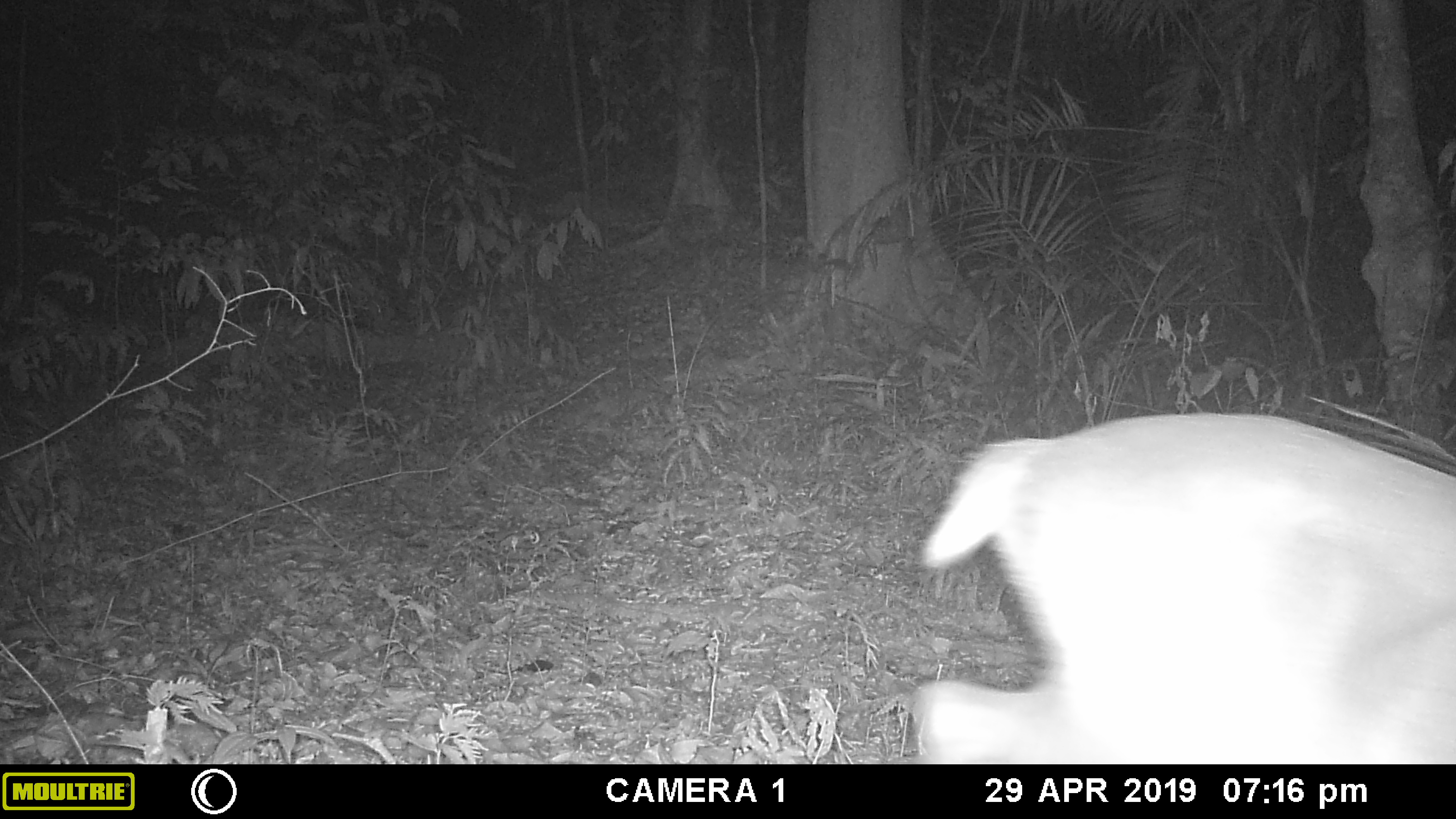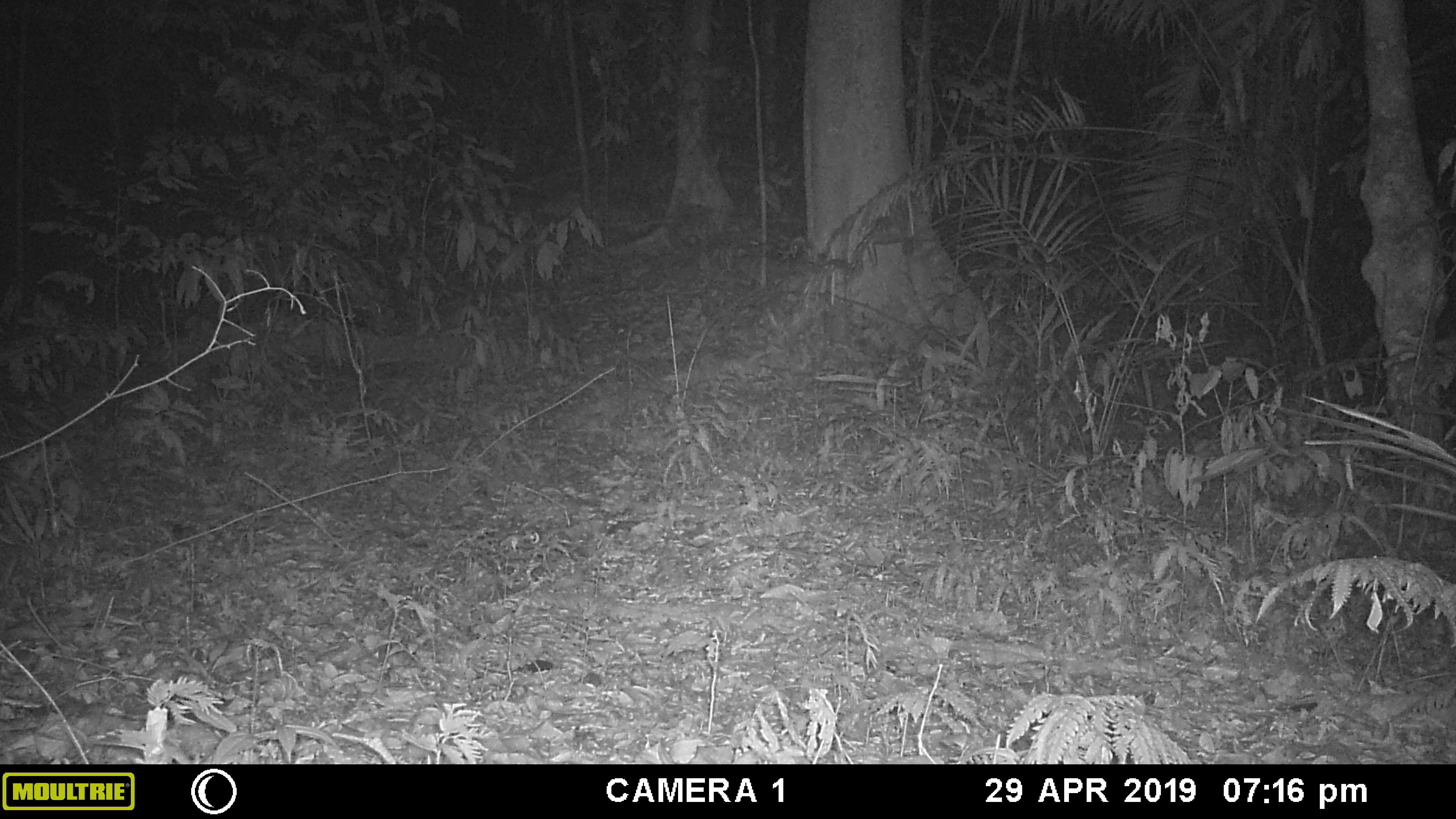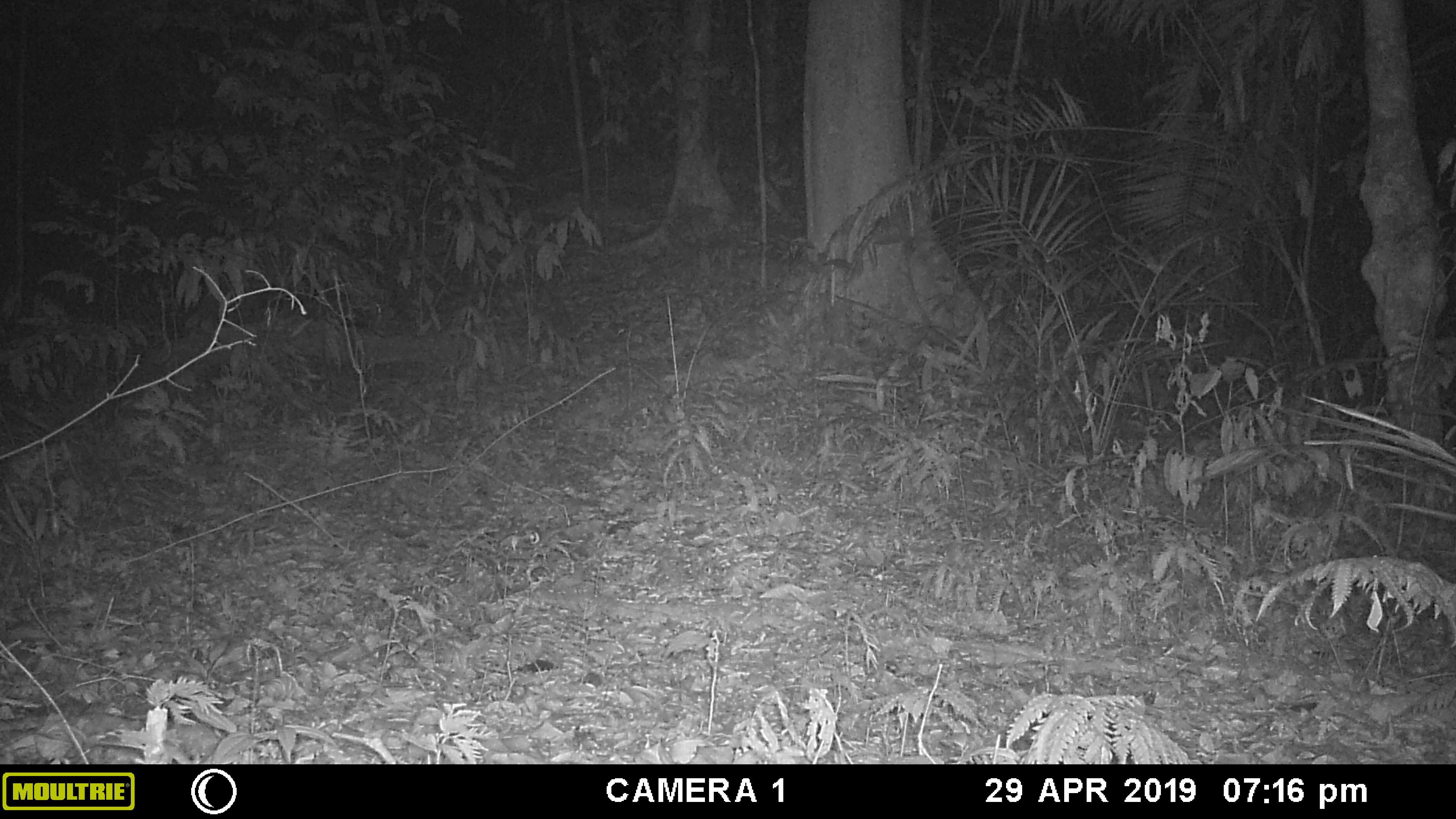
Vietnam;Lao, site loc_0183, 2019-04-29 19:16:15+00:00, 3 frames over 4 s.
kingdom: Animalia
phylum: Chordata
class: Mammalia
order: Artiodactyla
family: Cervidae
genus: Muntiacus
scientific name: Muntiacus vuquangensis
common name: large-antlered muntjac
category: large antlered muntjac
Large antlered muntjac (large-antlered muntjac) (Muntiacus vuquangensis). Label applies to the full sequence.